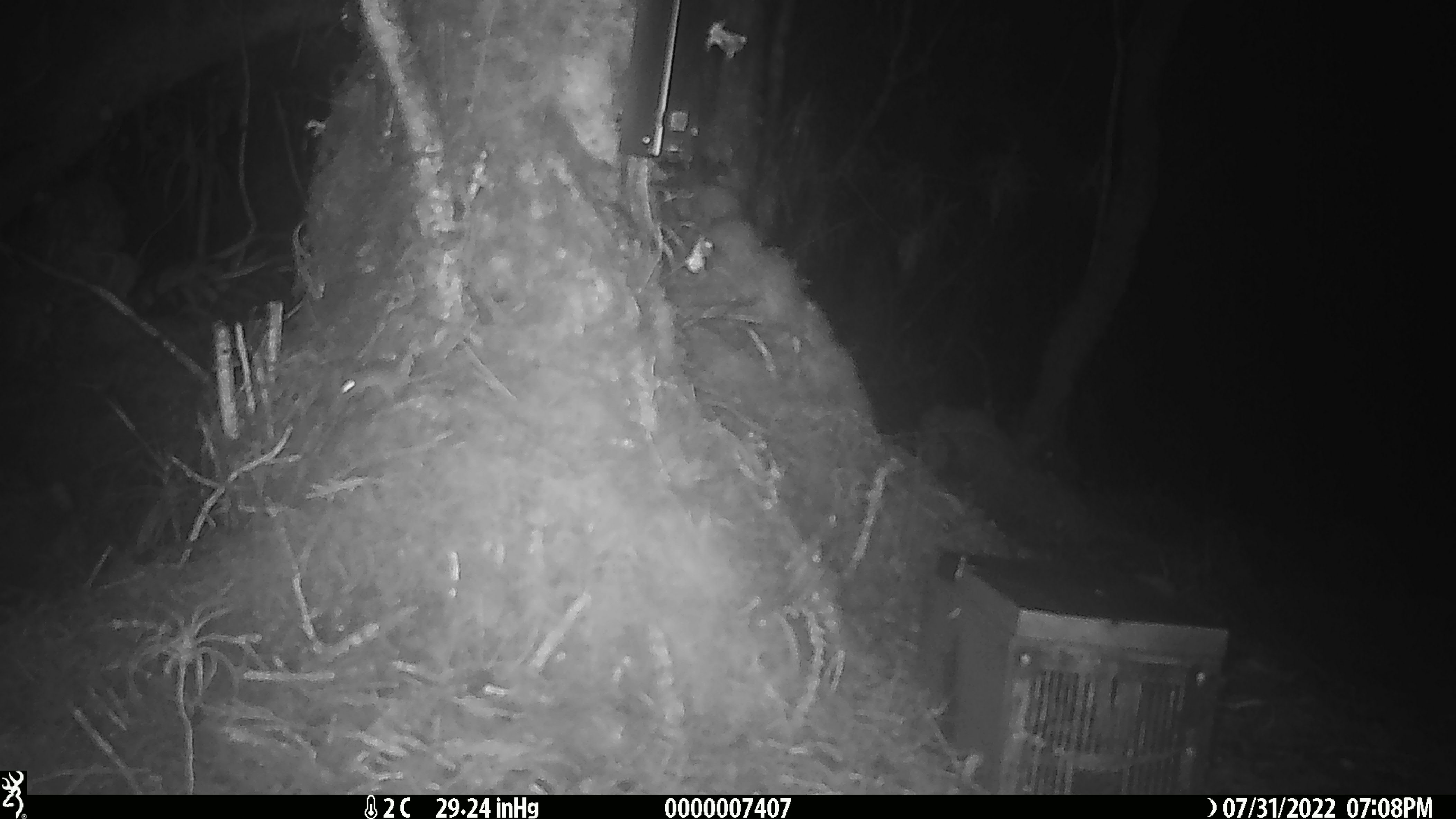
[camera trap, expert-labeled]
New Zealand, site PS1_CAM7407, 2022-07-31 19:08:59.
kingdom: Animalia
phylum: Chordata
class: Mammalia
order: Rodentia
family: Muridae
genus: Mus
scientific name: Mus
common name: mouse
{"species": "mouse (Mus)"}